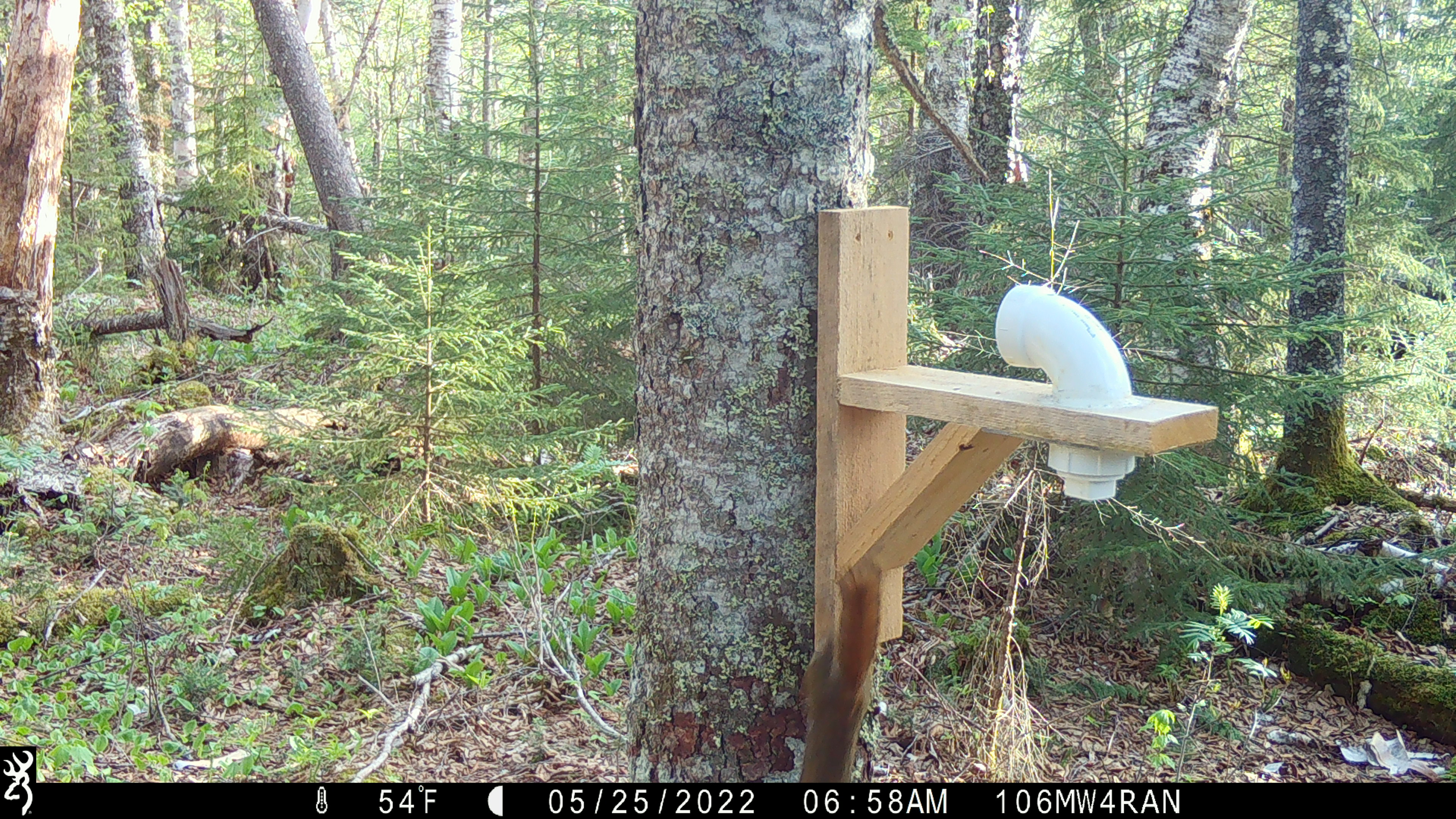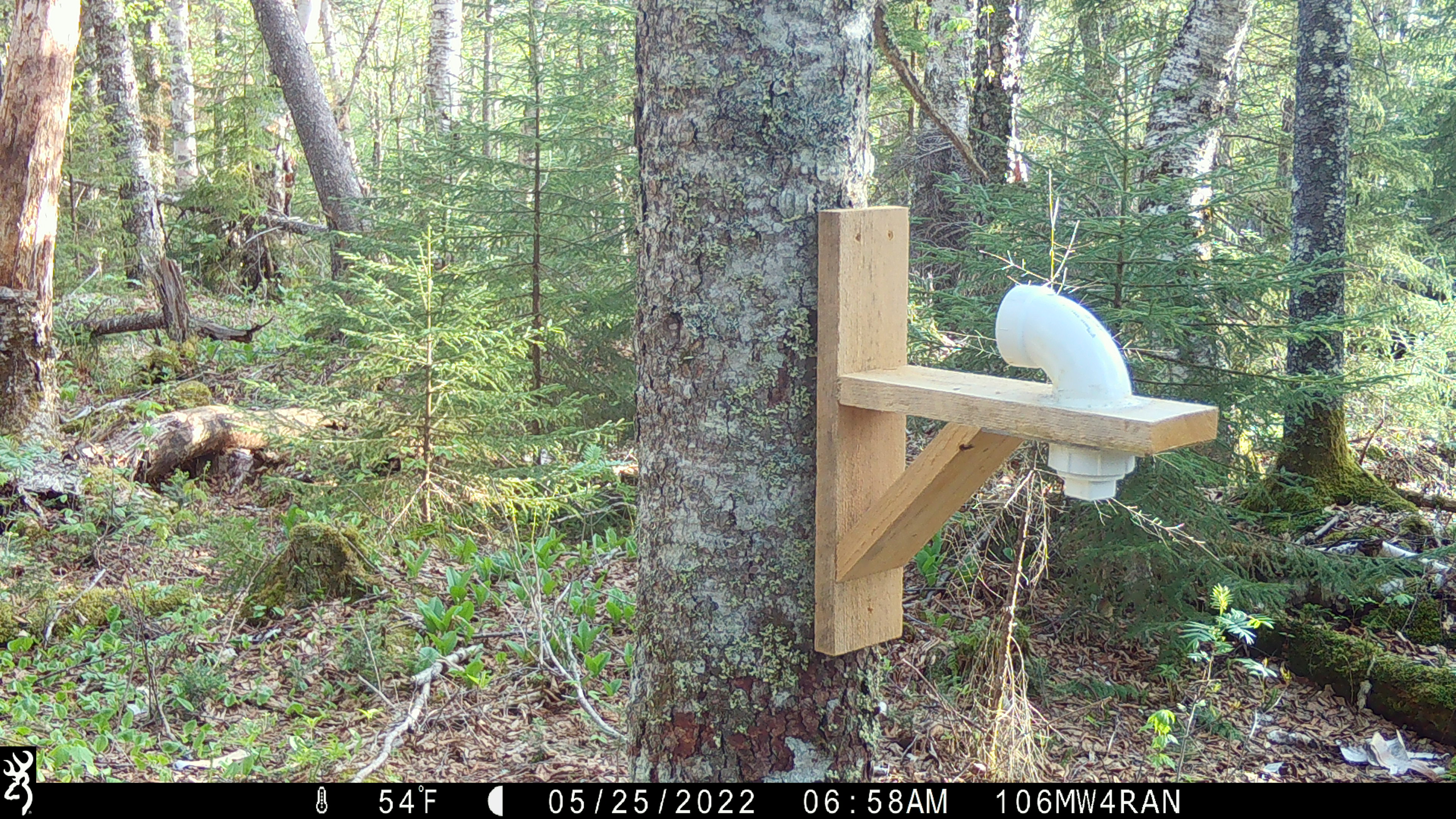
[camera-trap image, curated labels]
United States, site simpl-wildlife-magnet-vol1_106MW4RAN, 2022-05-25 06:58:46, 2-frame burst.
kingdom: Animalia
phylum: Chordata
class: Mammalia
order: Rodentia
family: Sciuridae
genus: Tamiasciurus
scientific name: Tamiasciurus hudsonicus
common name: red squirrel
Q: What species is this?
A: Red squirrel (Tamiasciurus hudsonicus).